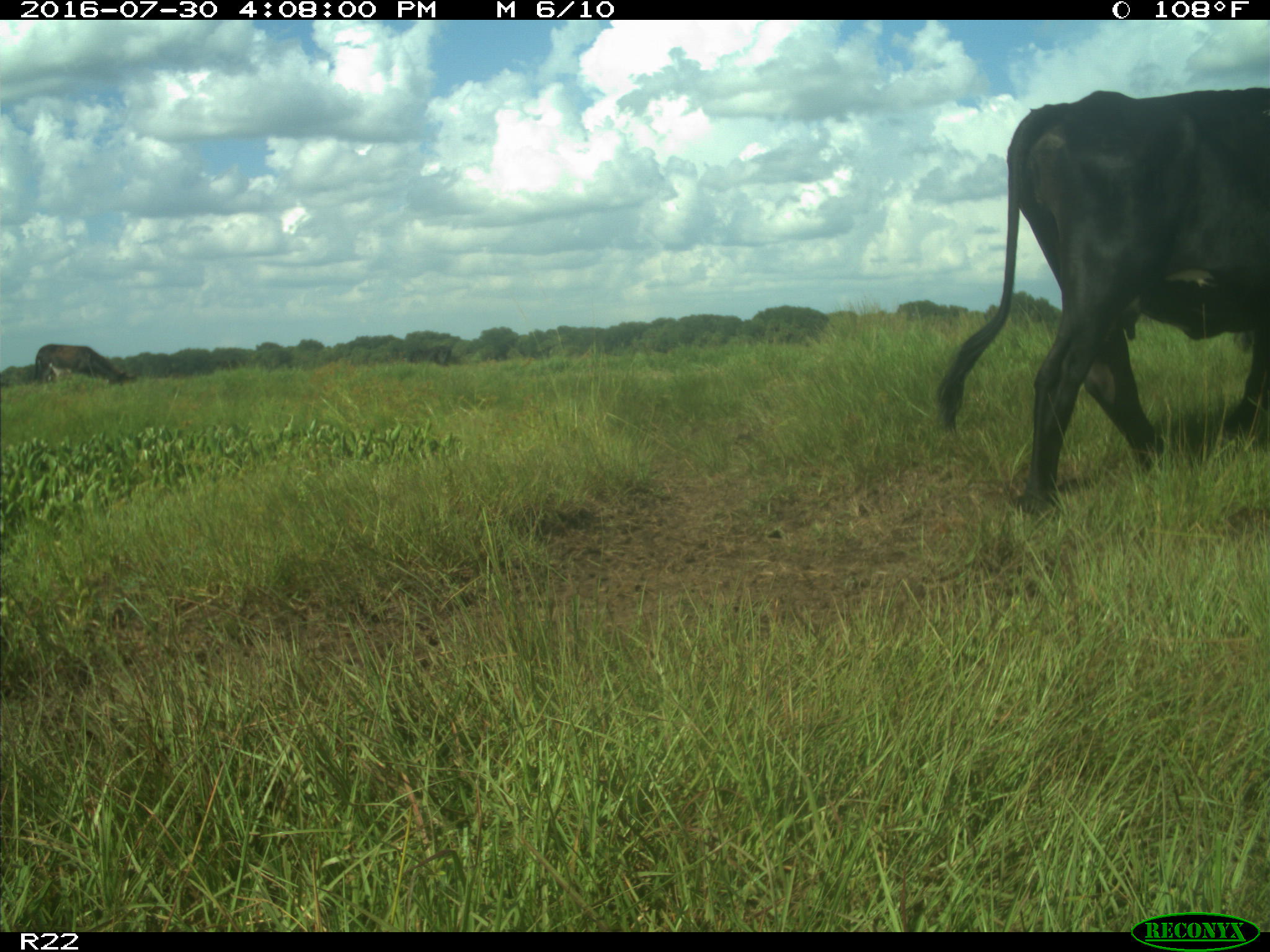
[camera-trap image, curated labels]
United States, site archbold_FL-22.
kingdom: Animalia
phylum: Chordata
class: Mammalia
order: Artiodactyla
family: Bovidae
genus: Bos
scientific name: Bos taurus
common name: domestic cow